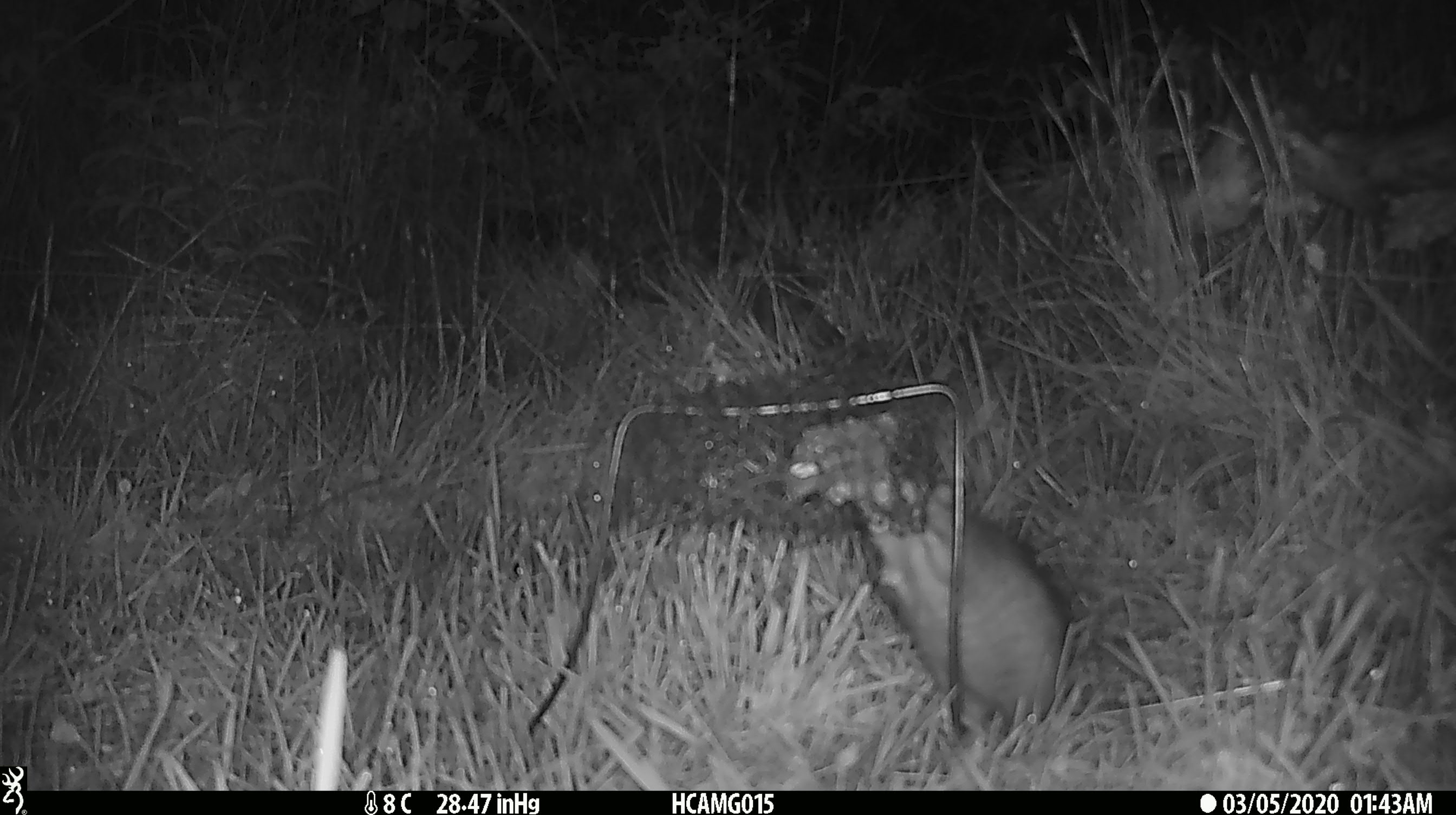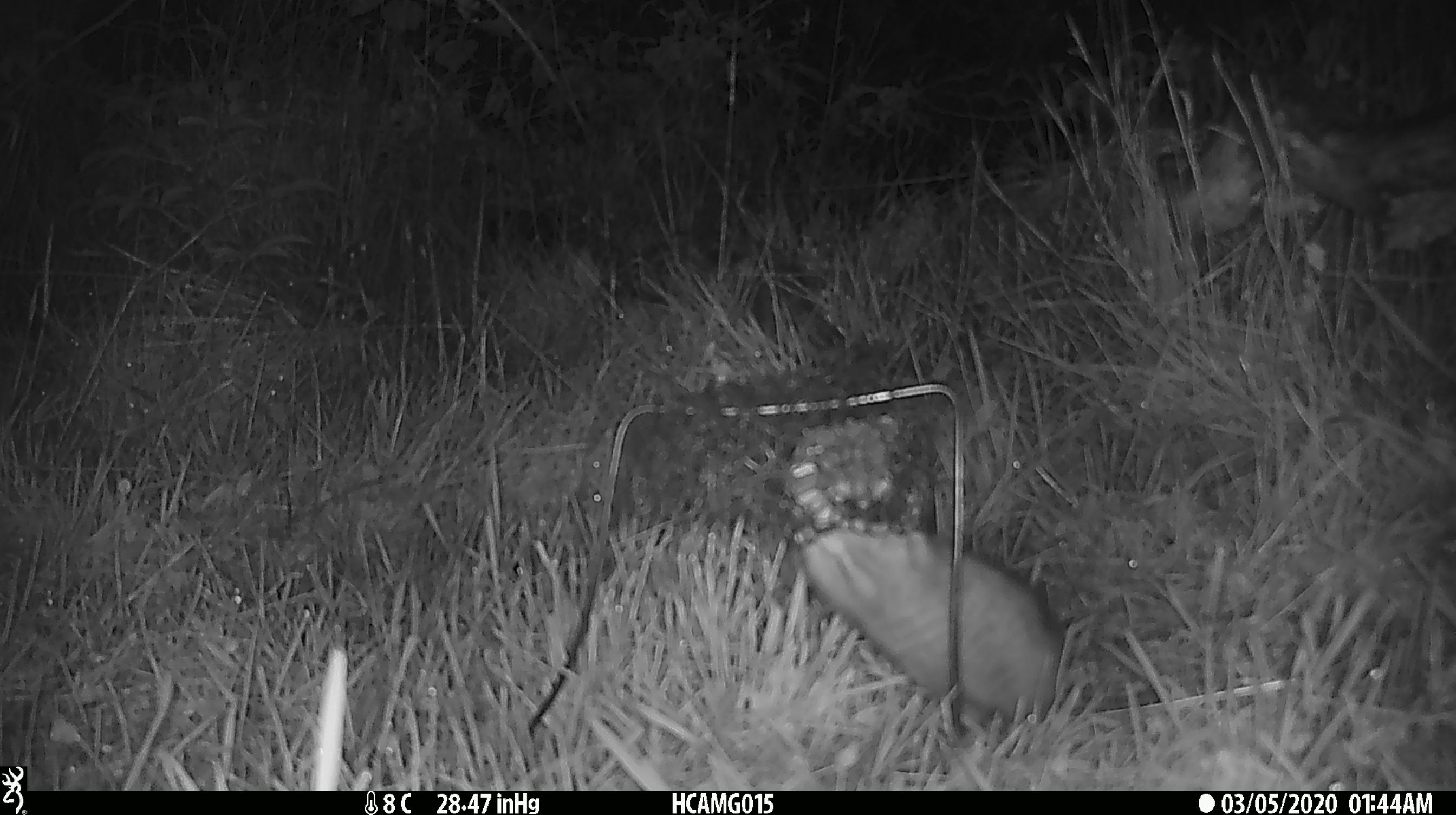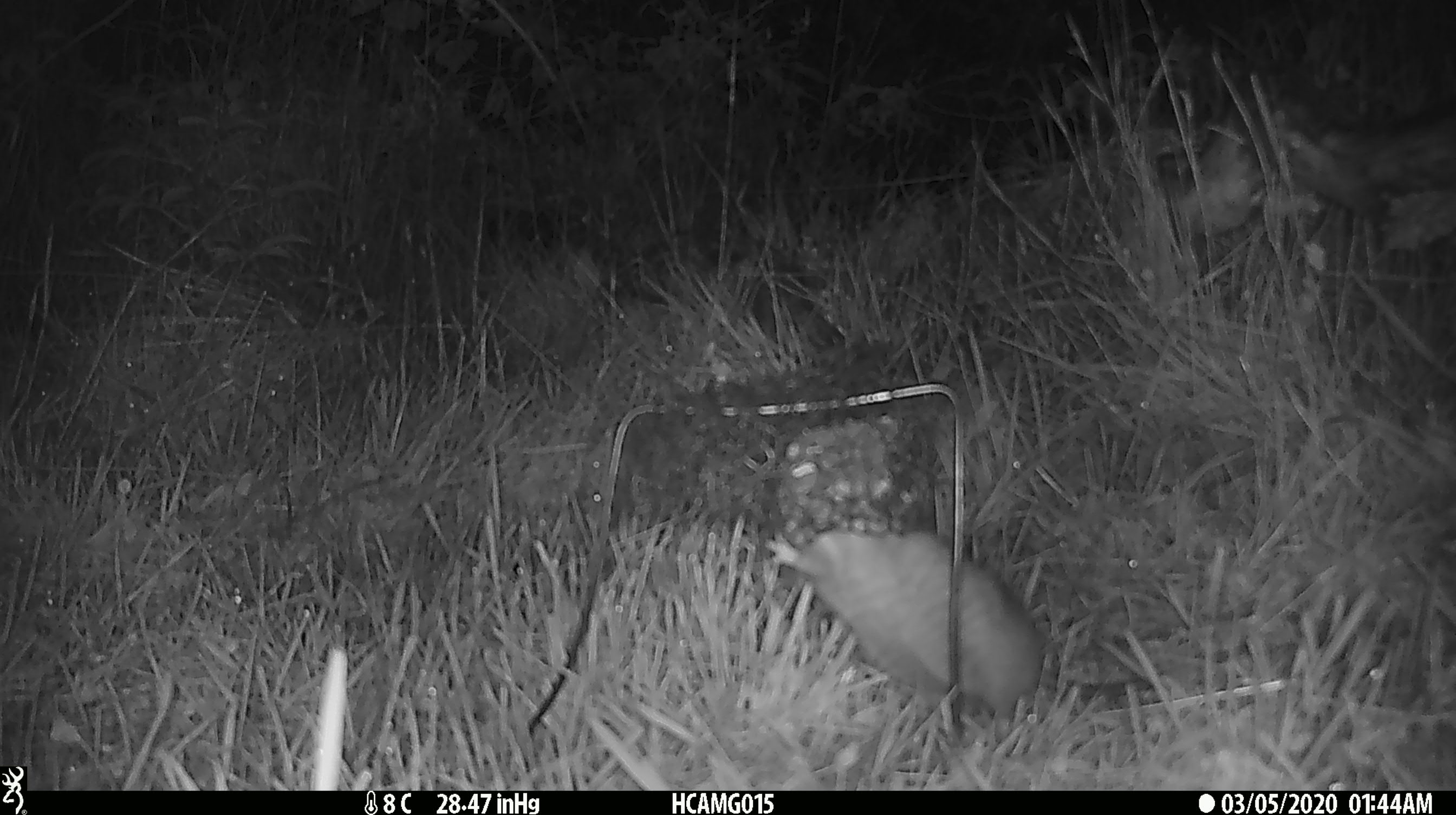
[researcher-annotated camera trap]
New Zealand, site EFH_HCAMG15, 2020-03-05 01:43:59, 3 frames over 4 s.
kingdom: Animalia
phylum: Chordata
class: Mammalia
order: Rodentia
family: Muridae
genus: Rattus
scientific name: Rattus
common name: rat